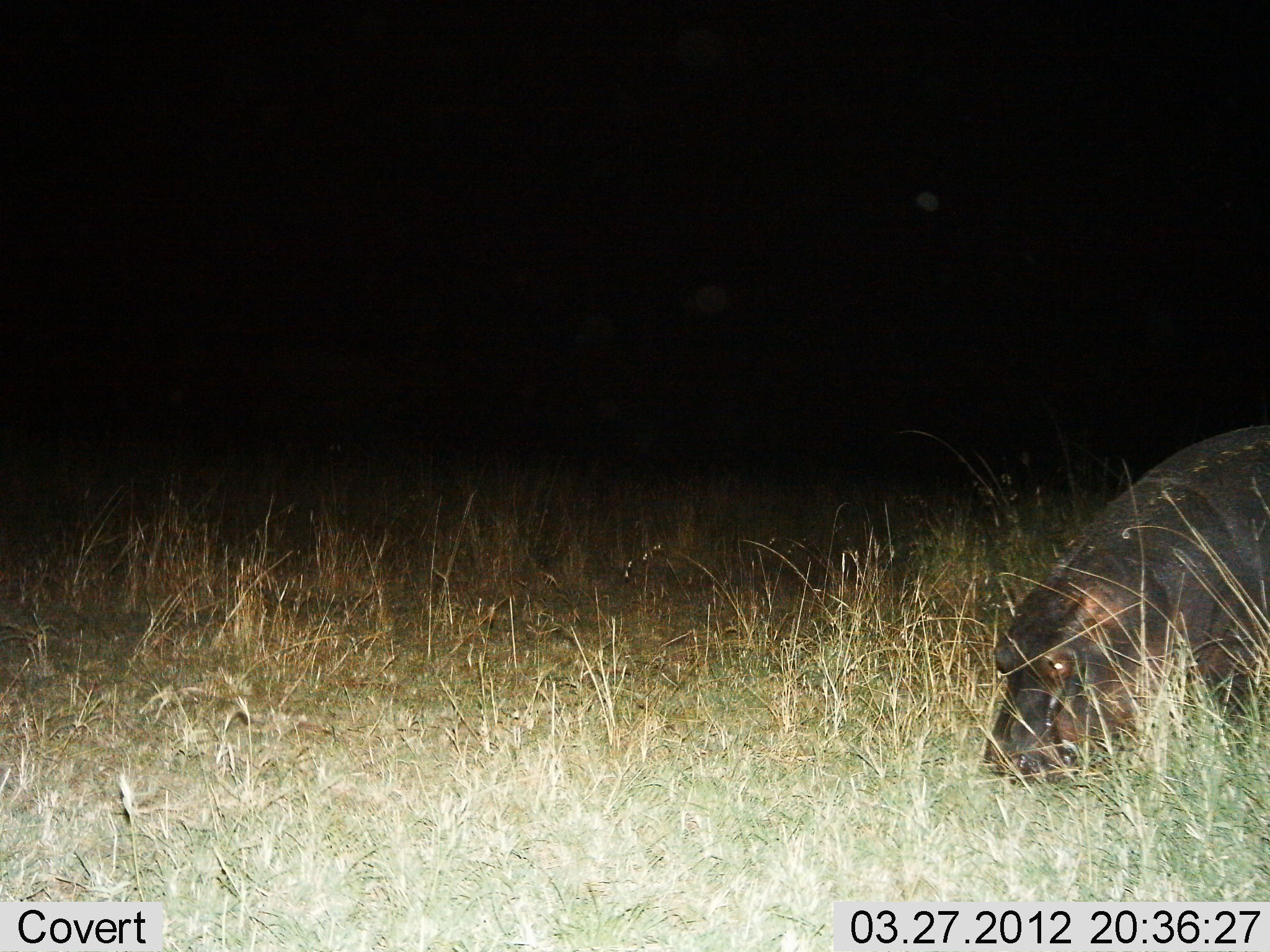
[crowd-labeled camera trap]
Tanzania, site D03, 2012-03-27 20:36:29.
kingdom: Animalia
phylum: Chordata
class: Mammalia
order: Artiodactyla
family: Hippopotamidae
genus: Hippopotamus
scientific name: Hippopotamus amphibius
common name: hippopotamus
Hippopotamus (Hippopotamus amphibius), count 1. Behavior (volunteer vote fractions): standing 26%, resting 0%, moving 6%, interacting 0%. Young present (vote fraction): 0%. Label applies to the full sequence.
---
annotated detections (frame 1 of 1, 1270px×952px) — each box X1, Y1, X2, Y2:
animal: 985, 421, 1270, 788